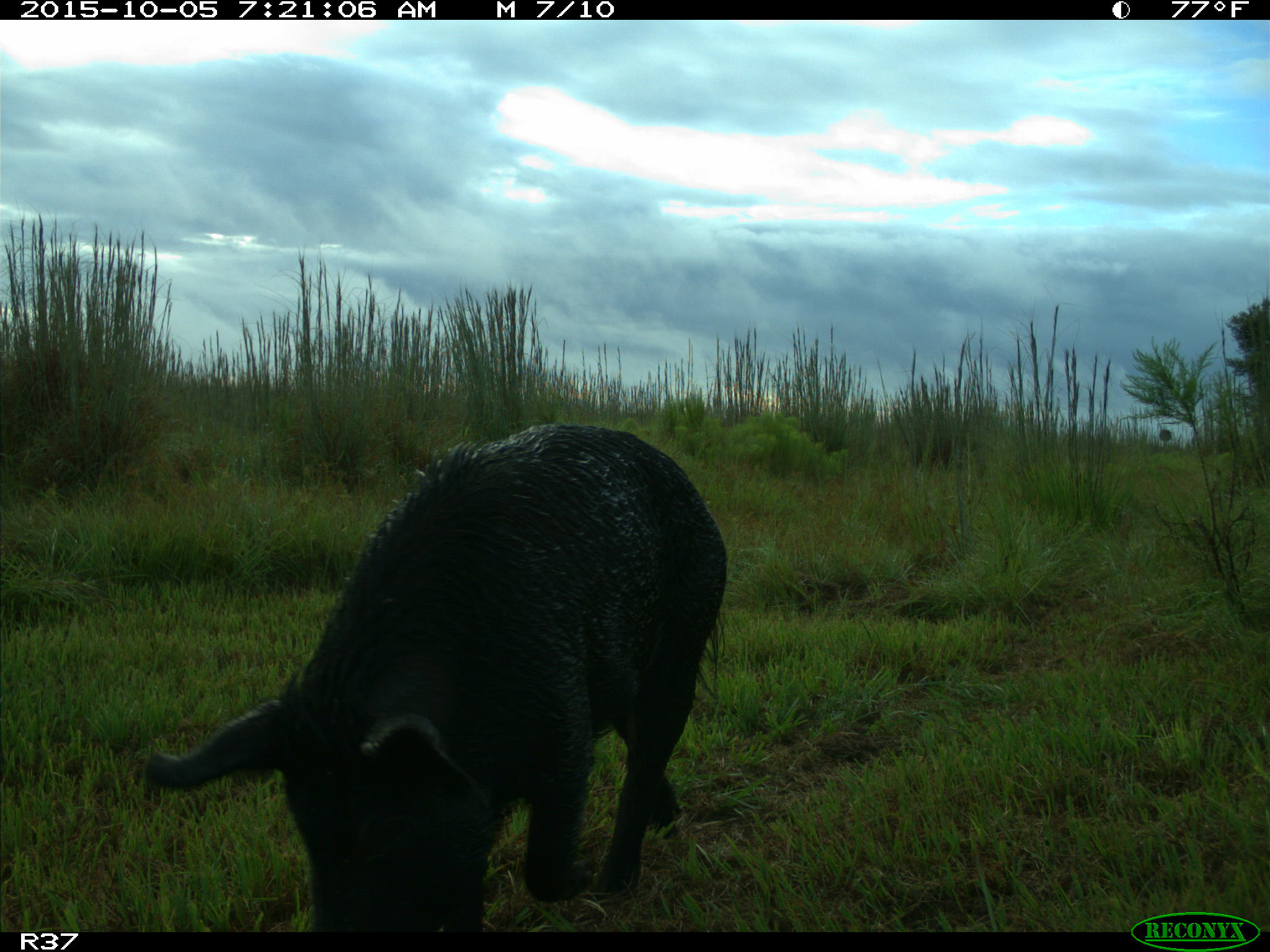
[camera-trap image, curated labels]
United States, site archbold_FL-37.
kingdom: Animalia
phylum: Chordata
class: Mammalia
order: Artiodactyla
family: Suidae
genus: Sus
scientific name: Sus scrofa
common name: wild boar